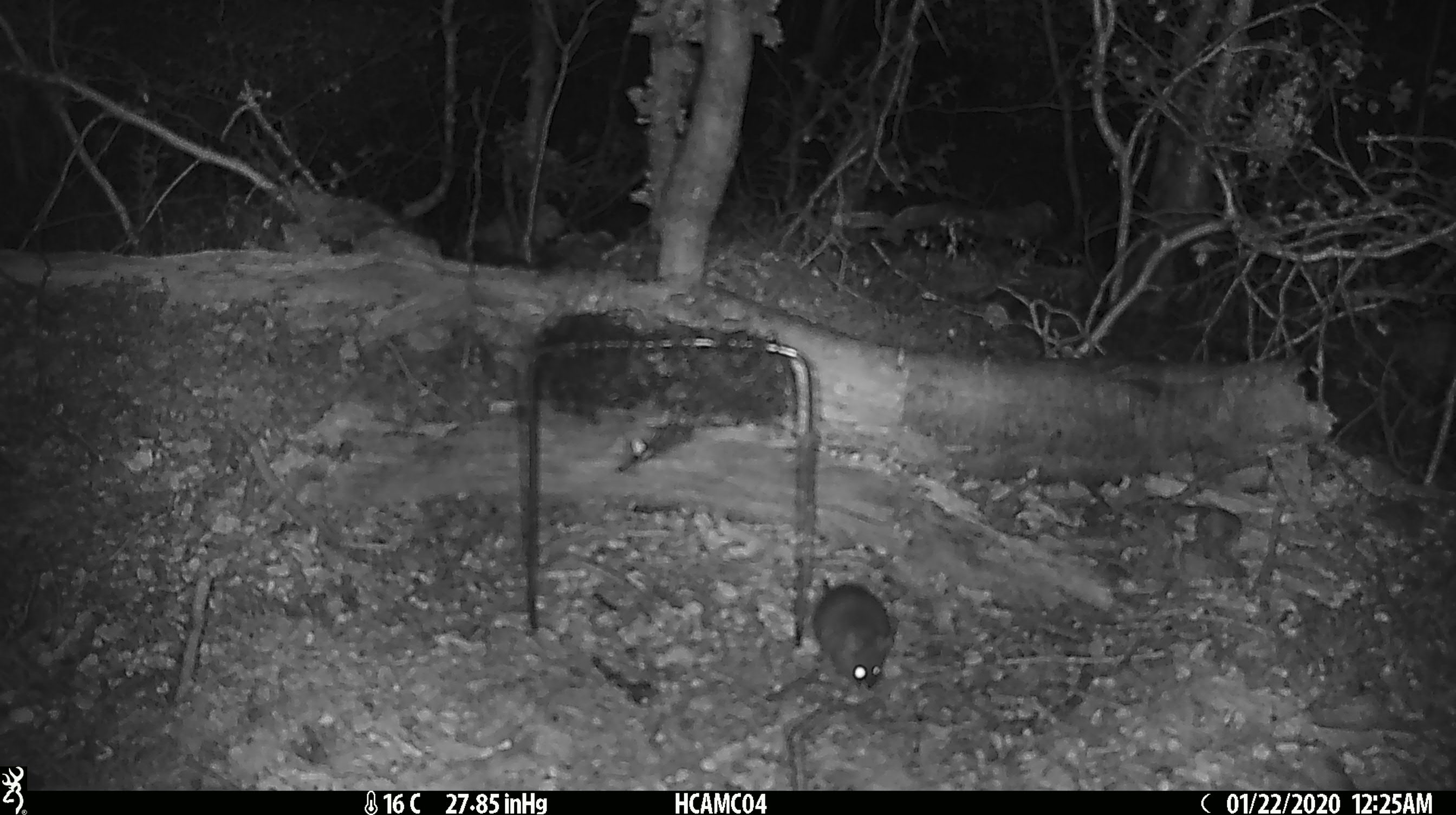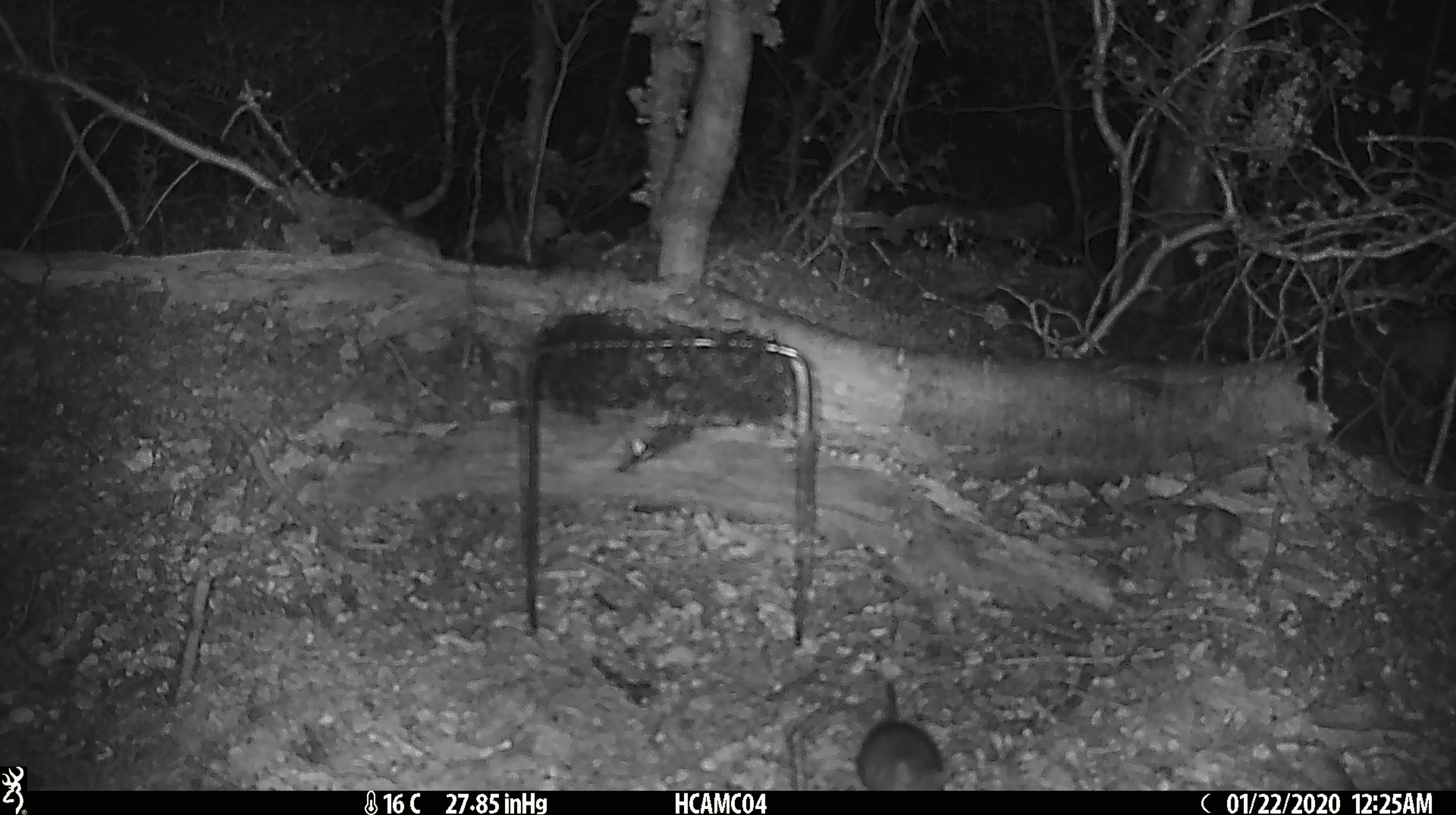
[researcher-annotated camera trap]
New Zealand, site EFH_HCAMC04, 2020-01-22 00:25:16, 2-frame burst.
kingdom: Animalia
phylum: Chordata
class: Mammalia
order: Rodentia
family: Muridae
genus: Mus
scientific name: Mus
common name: mouse